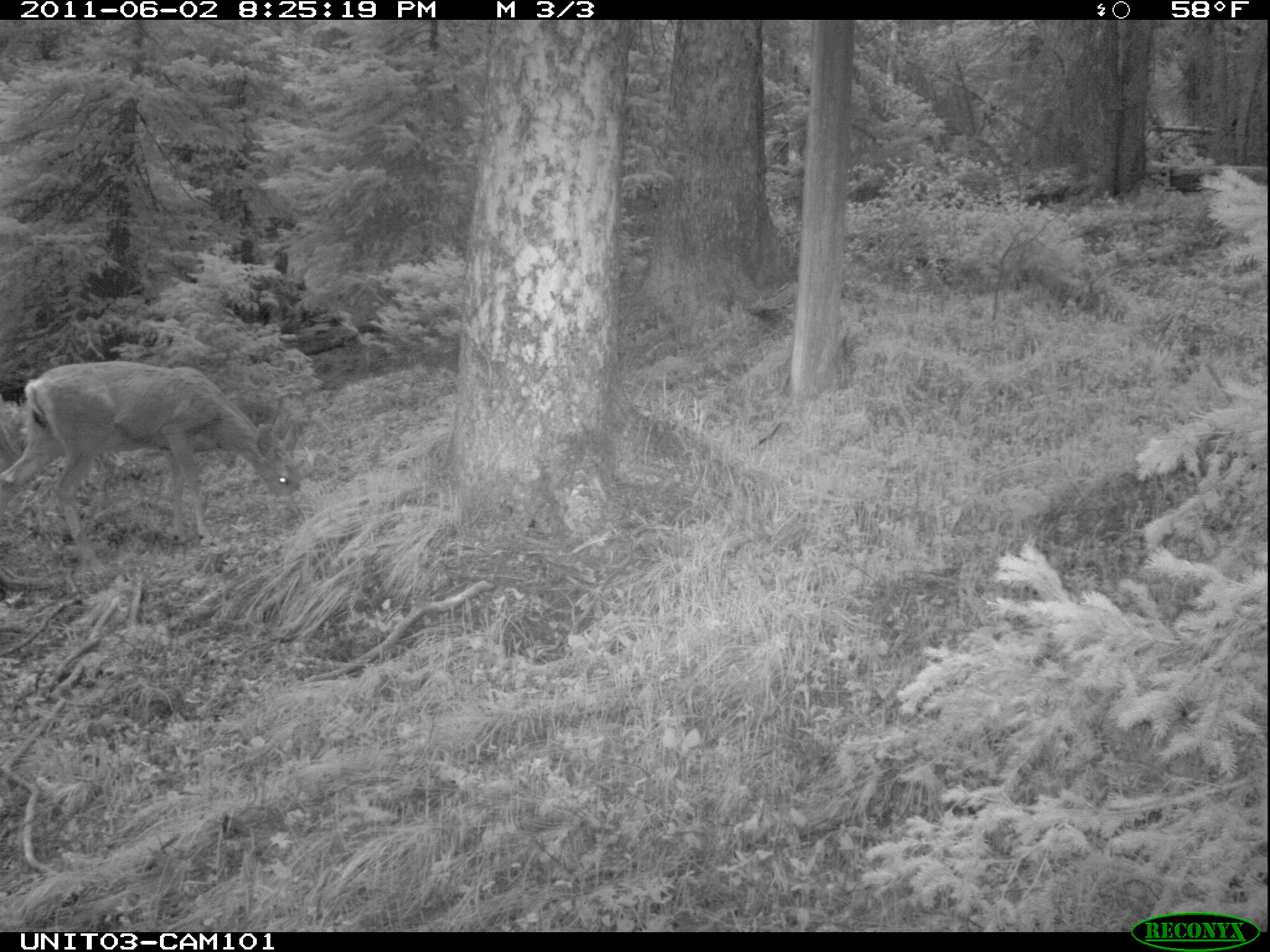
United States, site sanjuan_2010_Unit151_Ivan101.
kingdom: Animalia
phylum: Chordata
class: Mammalia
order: Artiodactyla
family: Cervidae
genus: Odocoileus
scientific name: Odocoileus hemionus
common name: mule deer